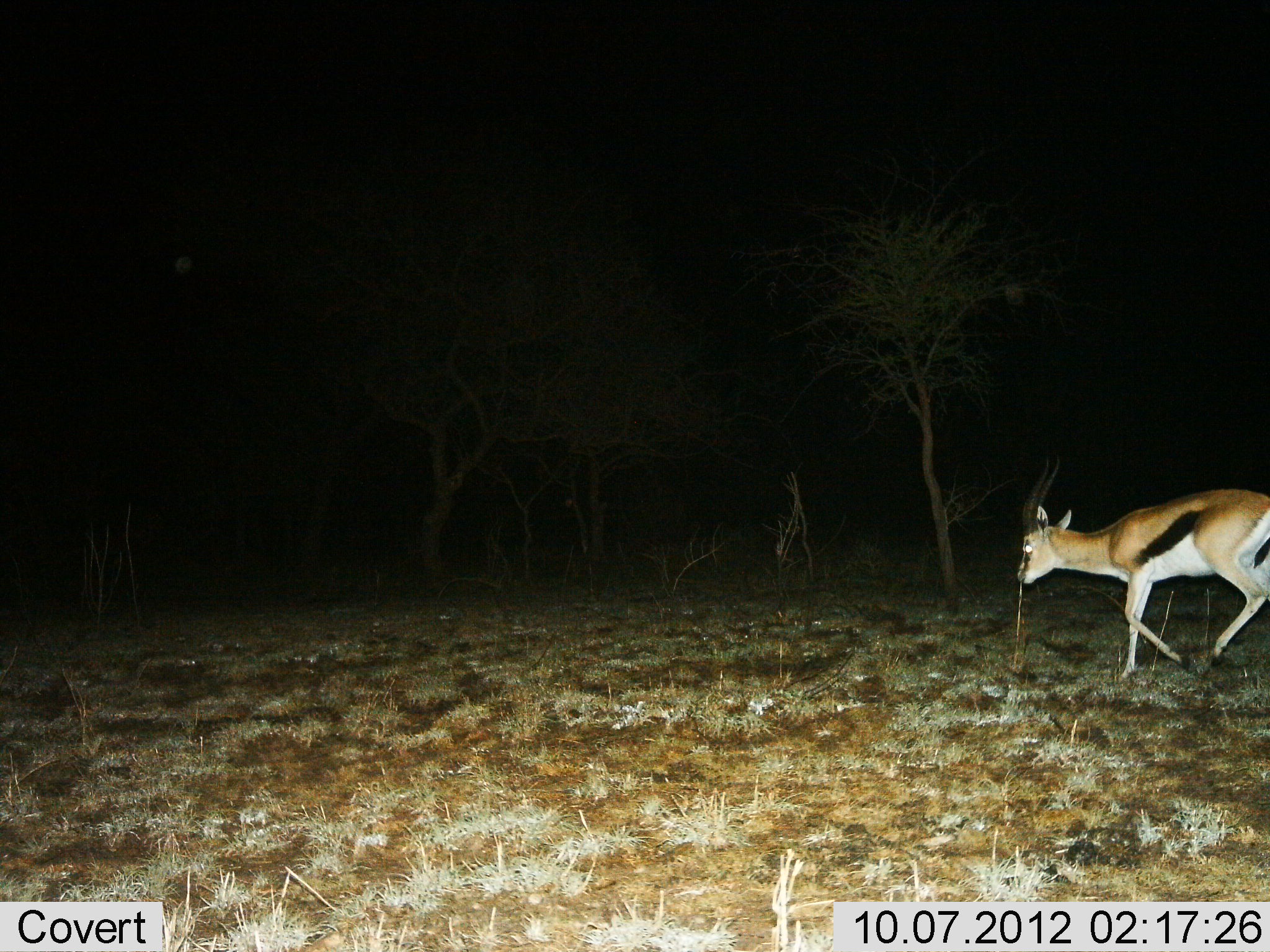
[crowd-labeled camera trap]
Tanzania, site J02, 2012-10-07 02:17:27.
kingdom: Animalia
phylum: Chordata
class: Mammalia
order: Artiodactyla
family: Bovidae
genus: Eudorcas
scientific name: Eudorcas thomsonii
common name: thomson's gazelle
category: gazellethomsons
Gazellethomsons (thomson's gazelle) (Eudorcas thomsonii), count 1. Behavior (volunteer vote fractions): standing 0%, resting 0%, moving 100%, interacting 0%. Young present (vote fraction): 0%. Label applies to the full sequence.